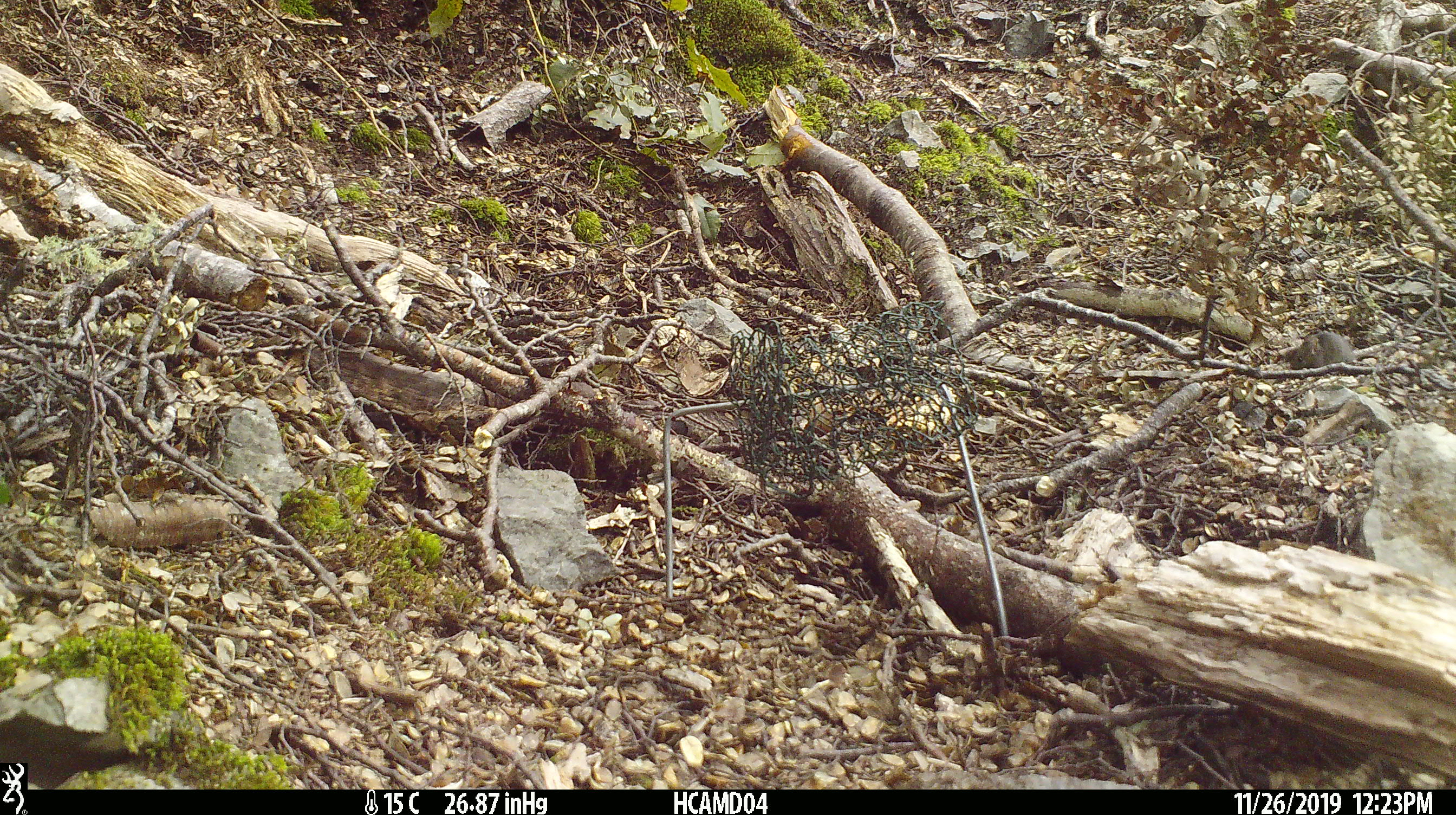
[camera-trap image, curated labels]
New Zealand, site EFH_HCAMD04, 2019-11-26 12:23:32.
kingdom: Animalia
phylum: Chordata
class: Mammalia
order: Rodentia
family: Muridae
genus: Mus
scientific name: Mus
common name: mouse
Mouse (Mus).